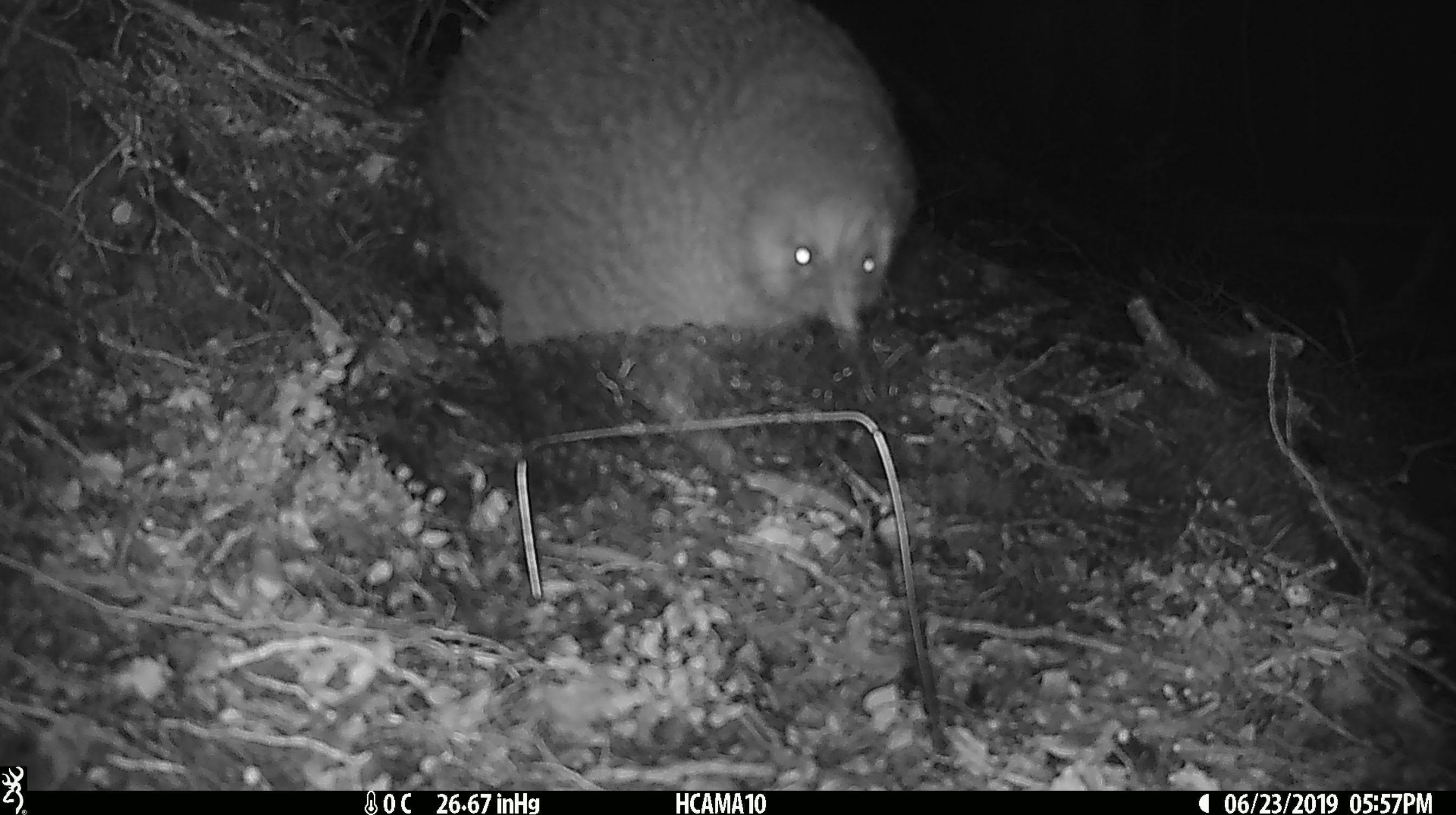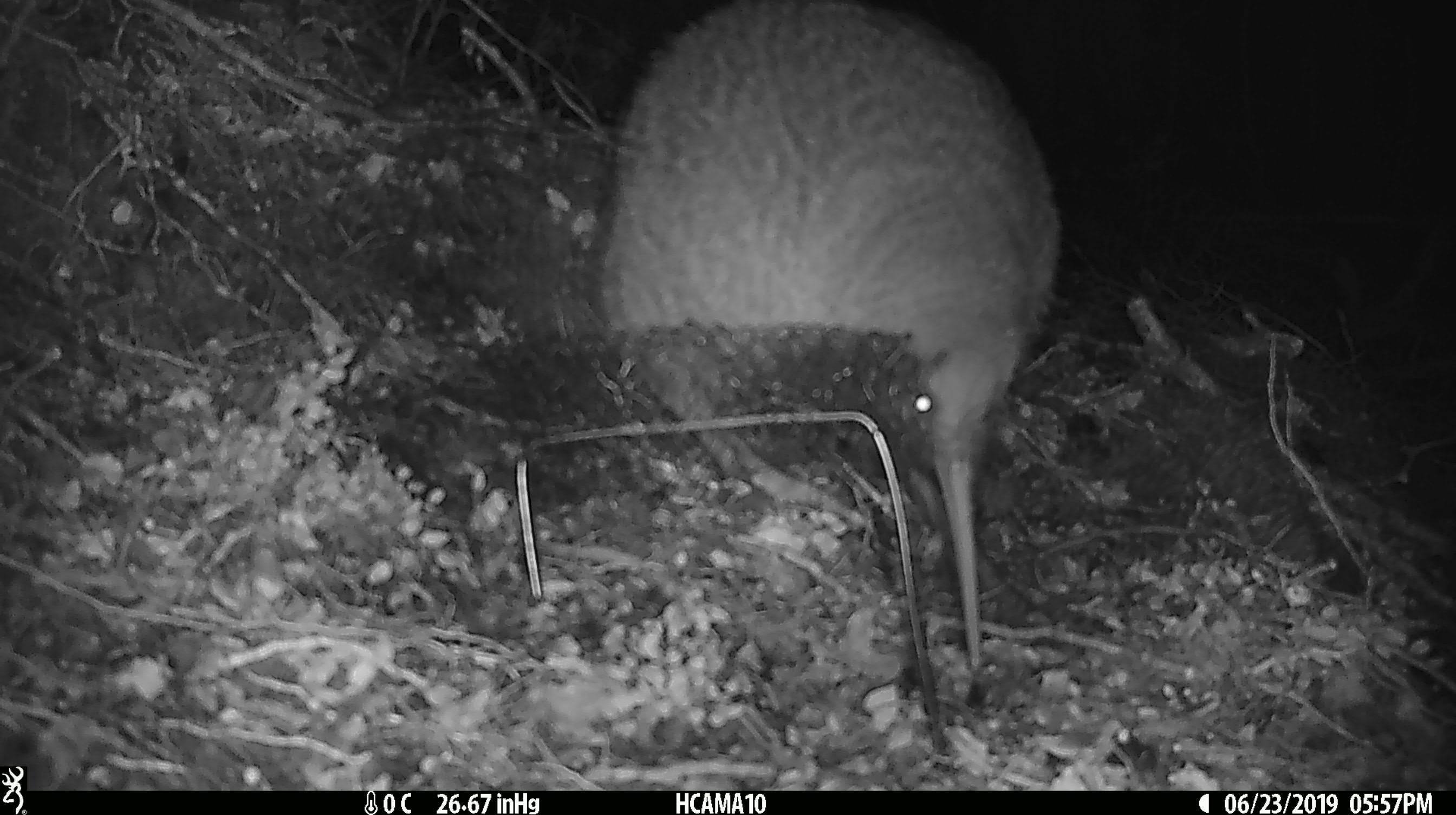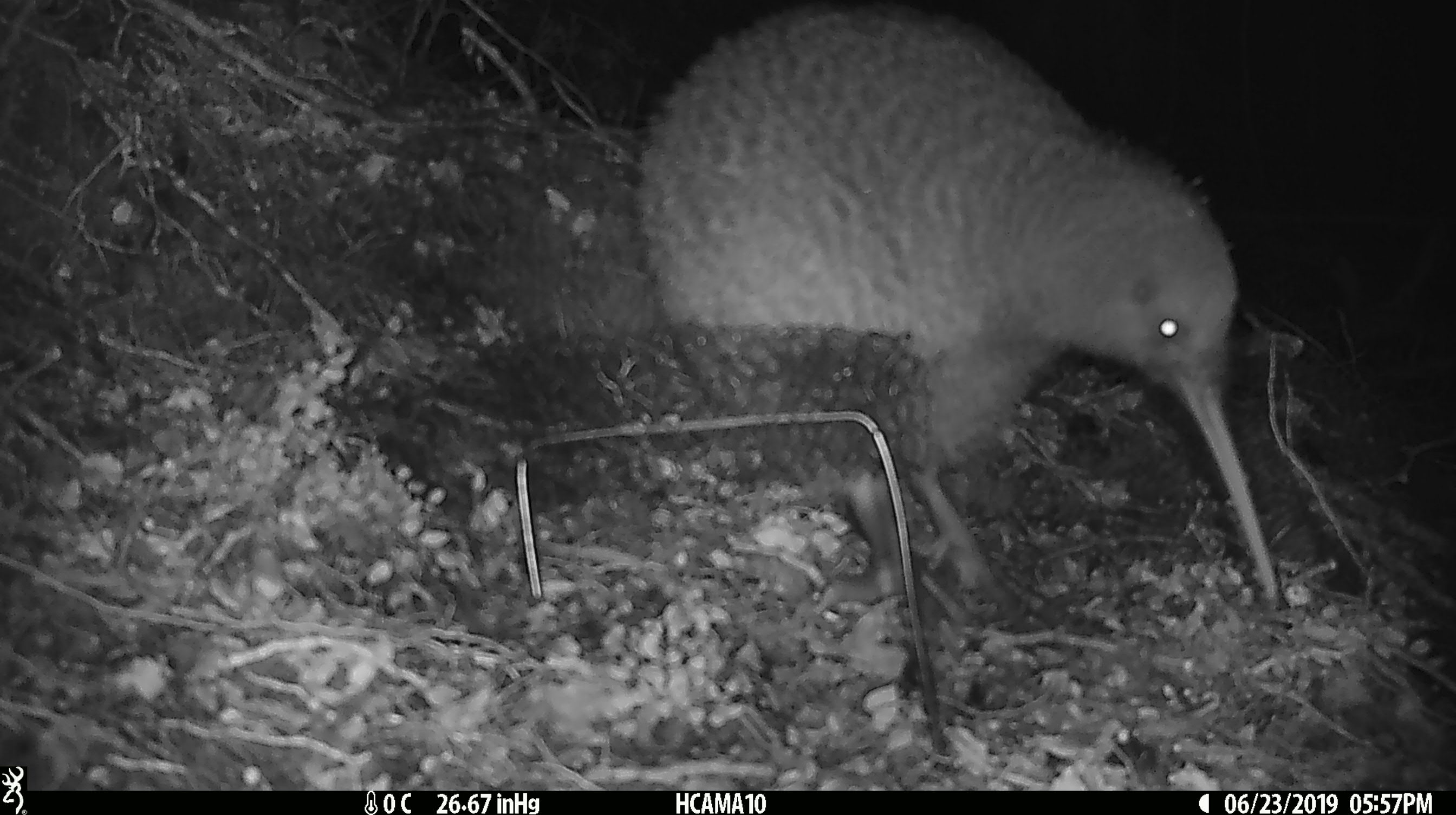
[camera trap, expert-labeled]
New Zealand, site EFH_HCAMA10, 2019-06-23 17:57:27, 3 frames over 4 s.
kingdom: Animalia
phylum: Chordata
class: Aves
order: Apterygiformes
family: Apterygidae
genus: Apteryx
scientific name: Apteryx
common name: kiwi